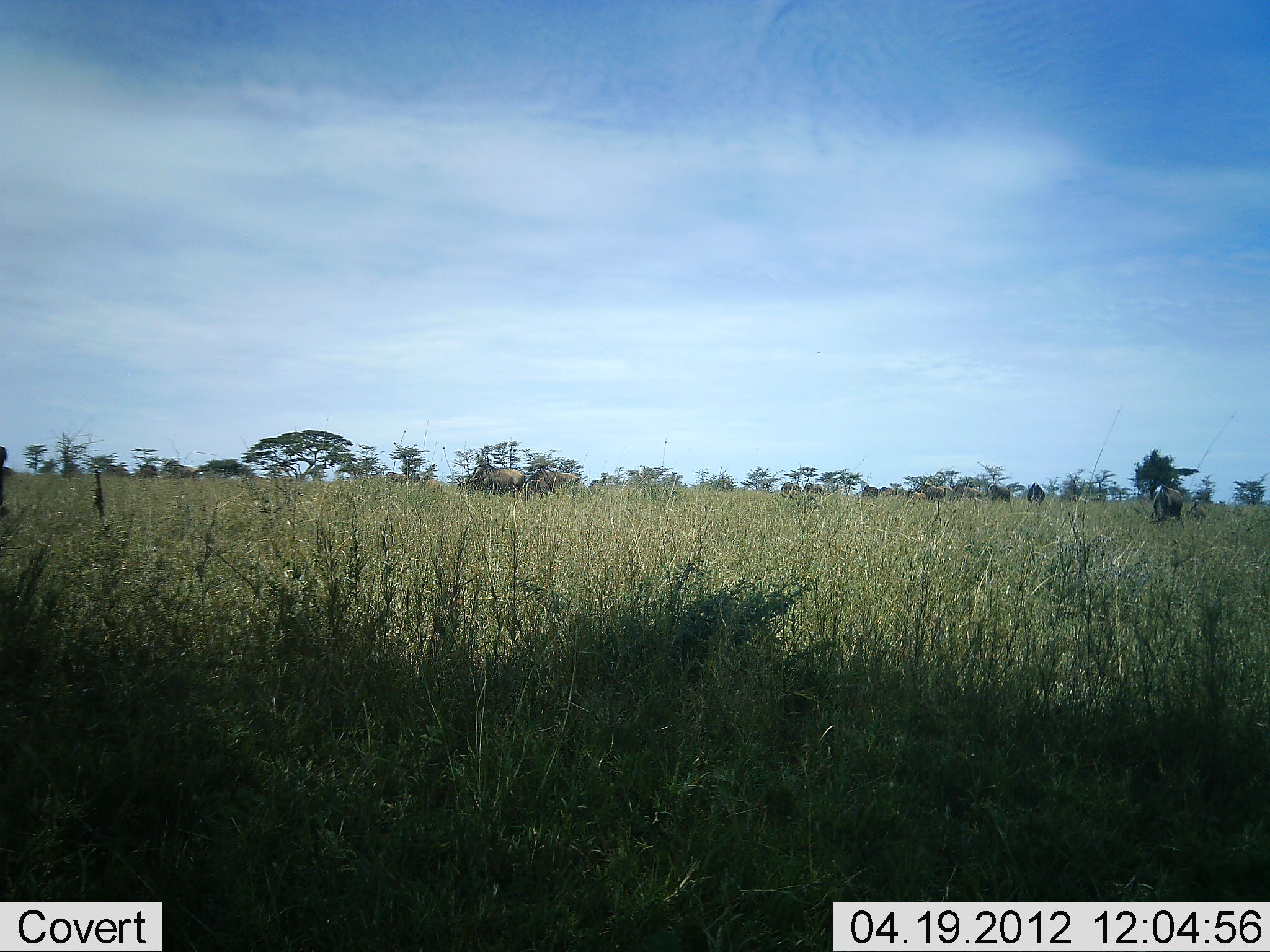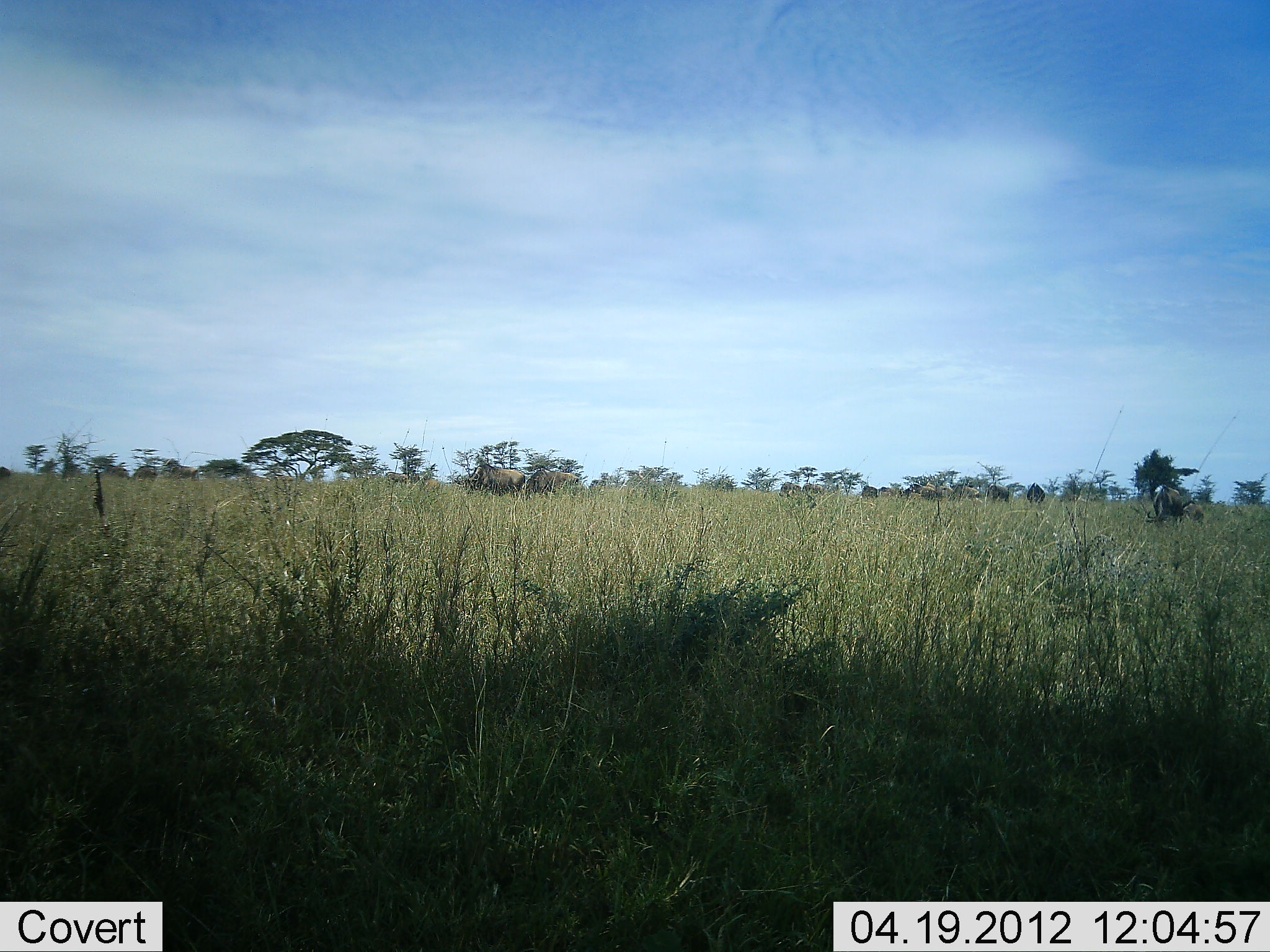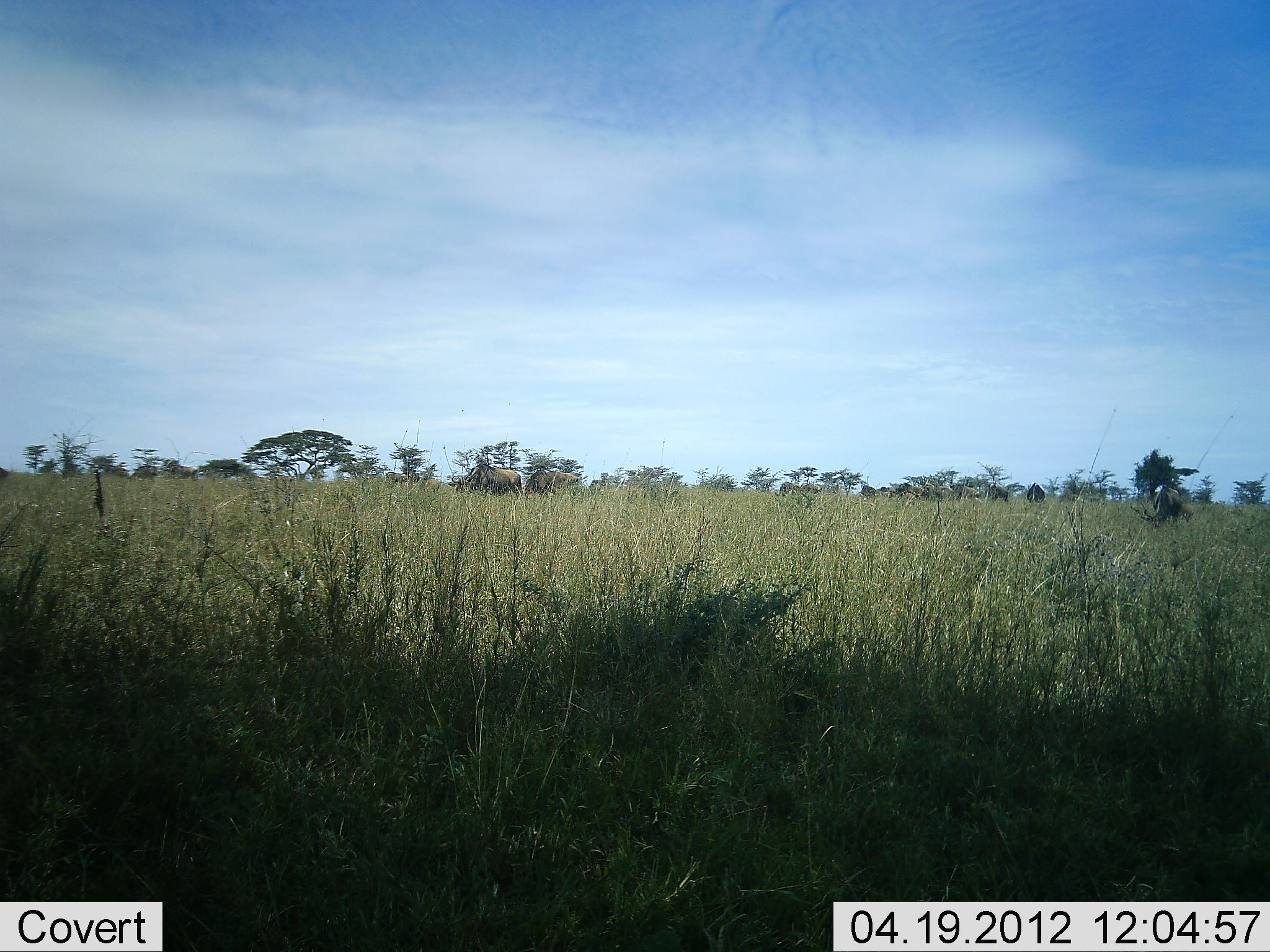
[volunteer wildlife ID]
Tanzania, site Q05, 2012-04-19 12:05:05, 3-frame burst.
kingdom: Animalia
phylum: Chordata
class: Mammalia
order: Artiodactyla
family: Bovidae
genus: Connochaetes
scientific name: Connochaetes taurinus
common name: blue wildebeest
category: wildebeest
Wildebeest (blue wildebeest) (Connochaetes taurinus), count 10. Behavior (volunteer vote fractions): standing 50%, resting 0%, moving 14%, interacting 0%. Young present (vote fraction): 21%. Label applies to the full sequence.